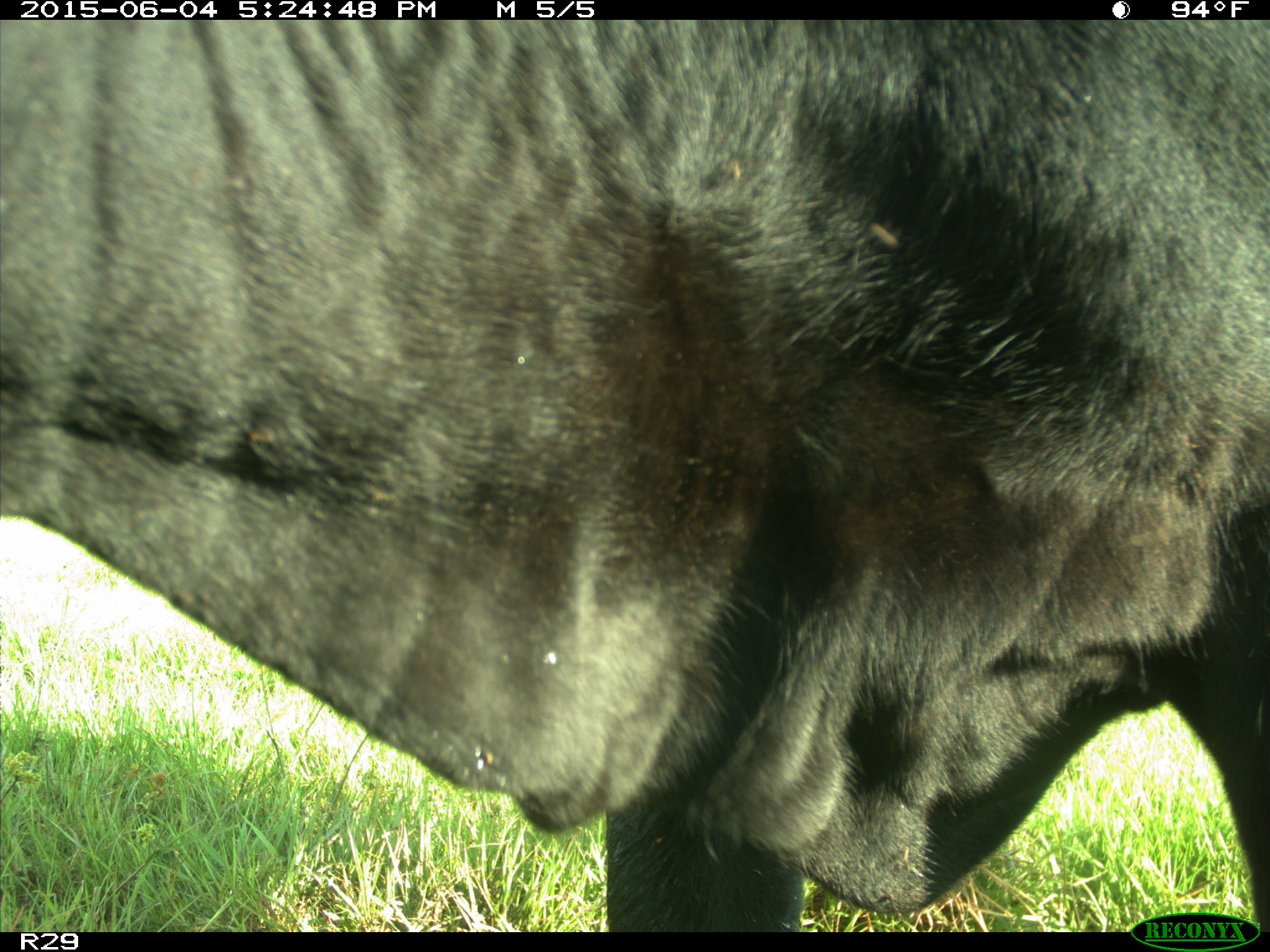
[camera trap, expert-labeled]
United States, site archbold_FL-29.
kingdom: Animalia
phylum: Chordata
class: Mammalia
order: Artiodactyla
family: Bovidae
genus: Bos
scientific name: Bos taurus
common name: domestic cow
Bos taurus (domestic cow).